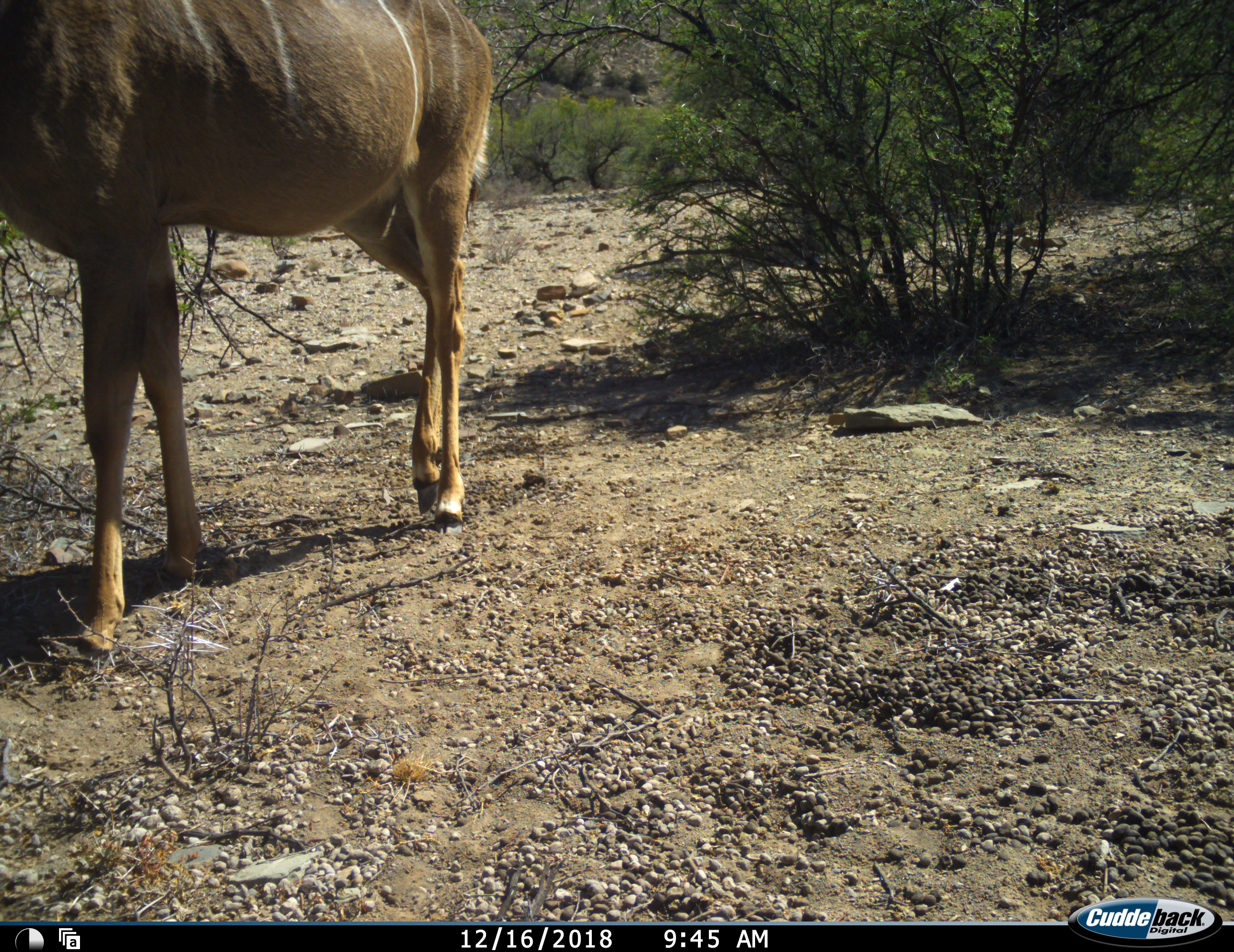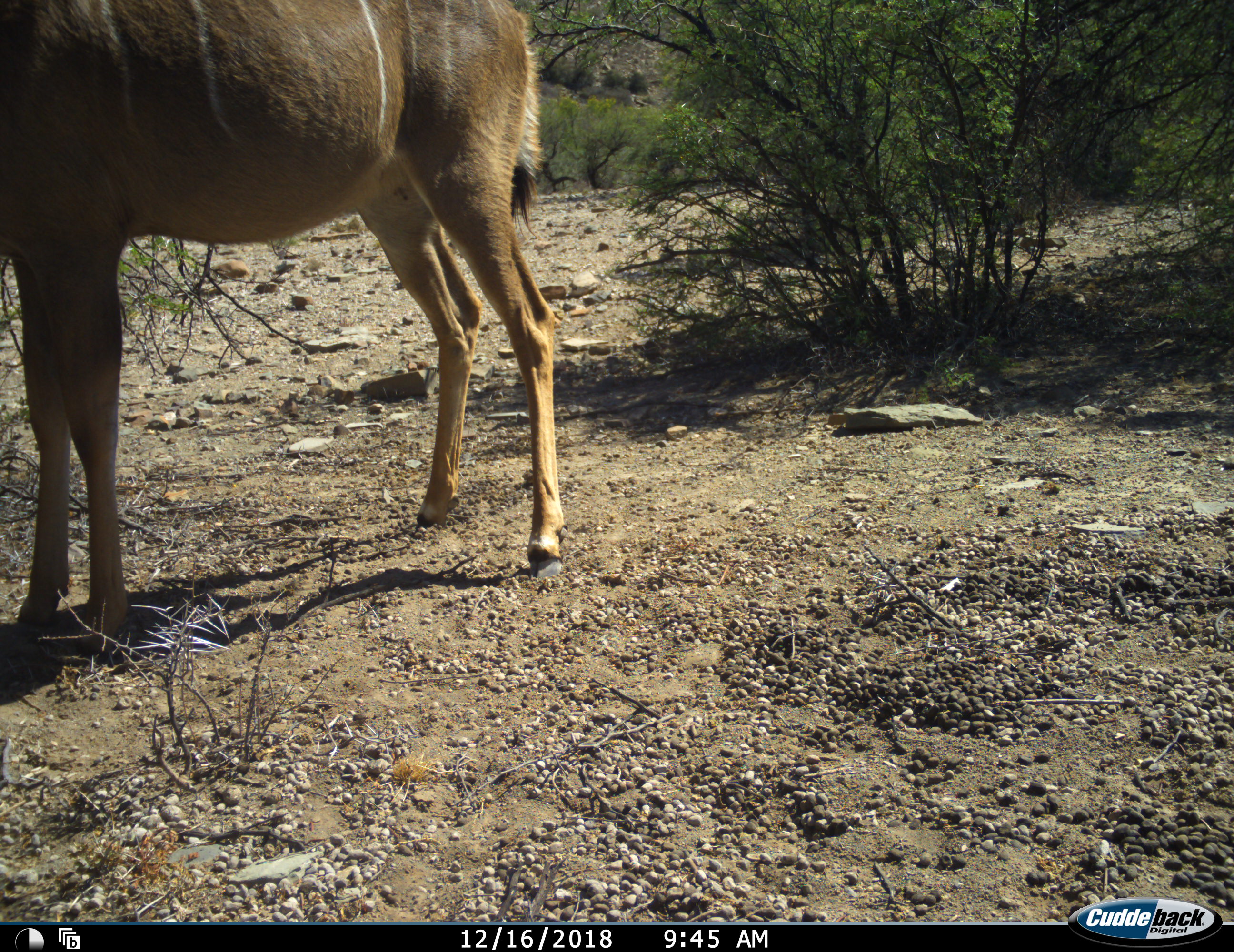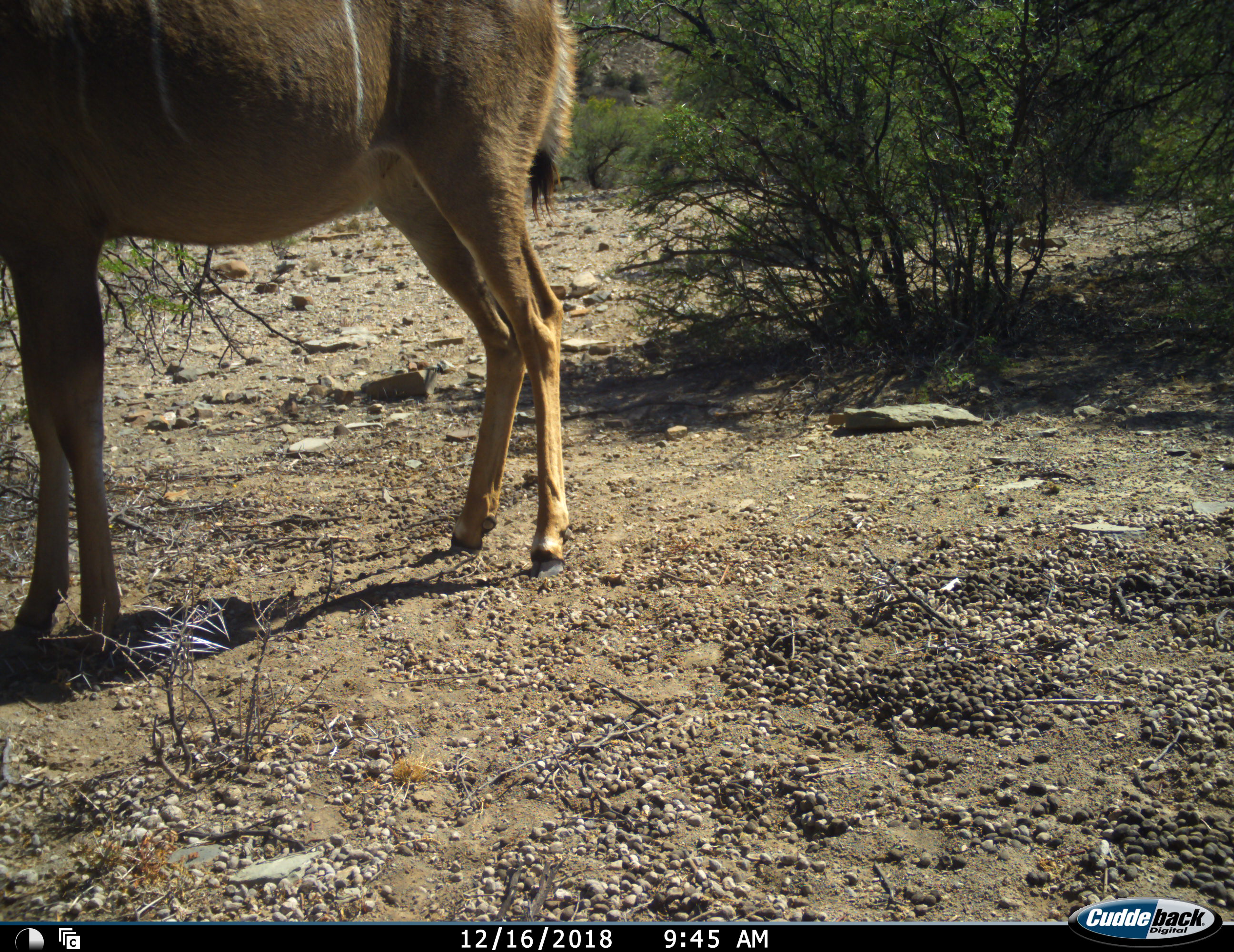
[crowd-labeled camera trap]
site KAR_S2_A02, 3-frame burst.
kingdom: Animalia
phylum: Chordata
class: Mammalia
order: Artiodactyla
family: Bovidae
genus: Tragelaphus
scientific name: Tragelaphus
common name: kudu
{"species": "kudu (Tragelaphus)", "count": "1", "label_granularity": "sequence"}